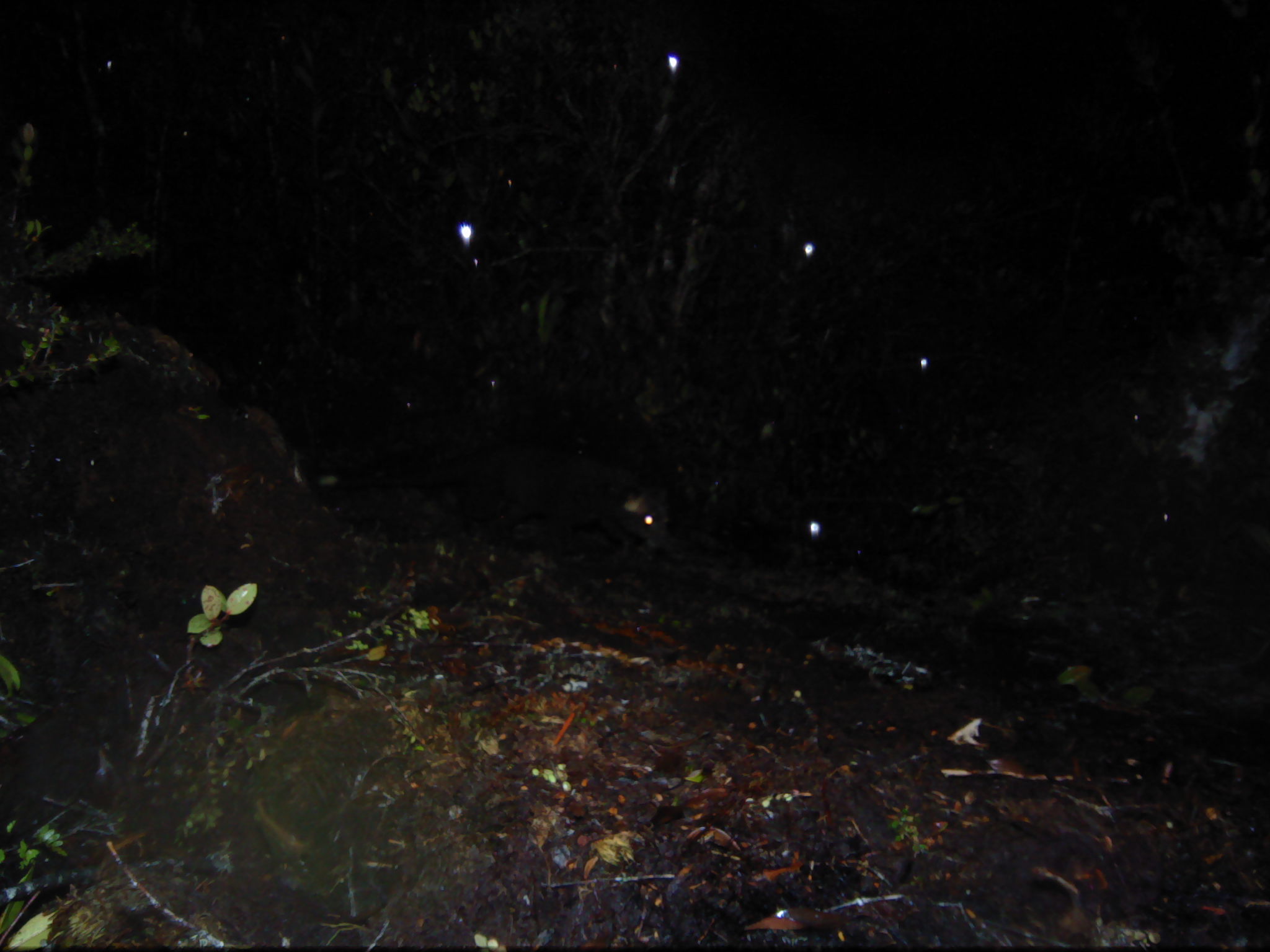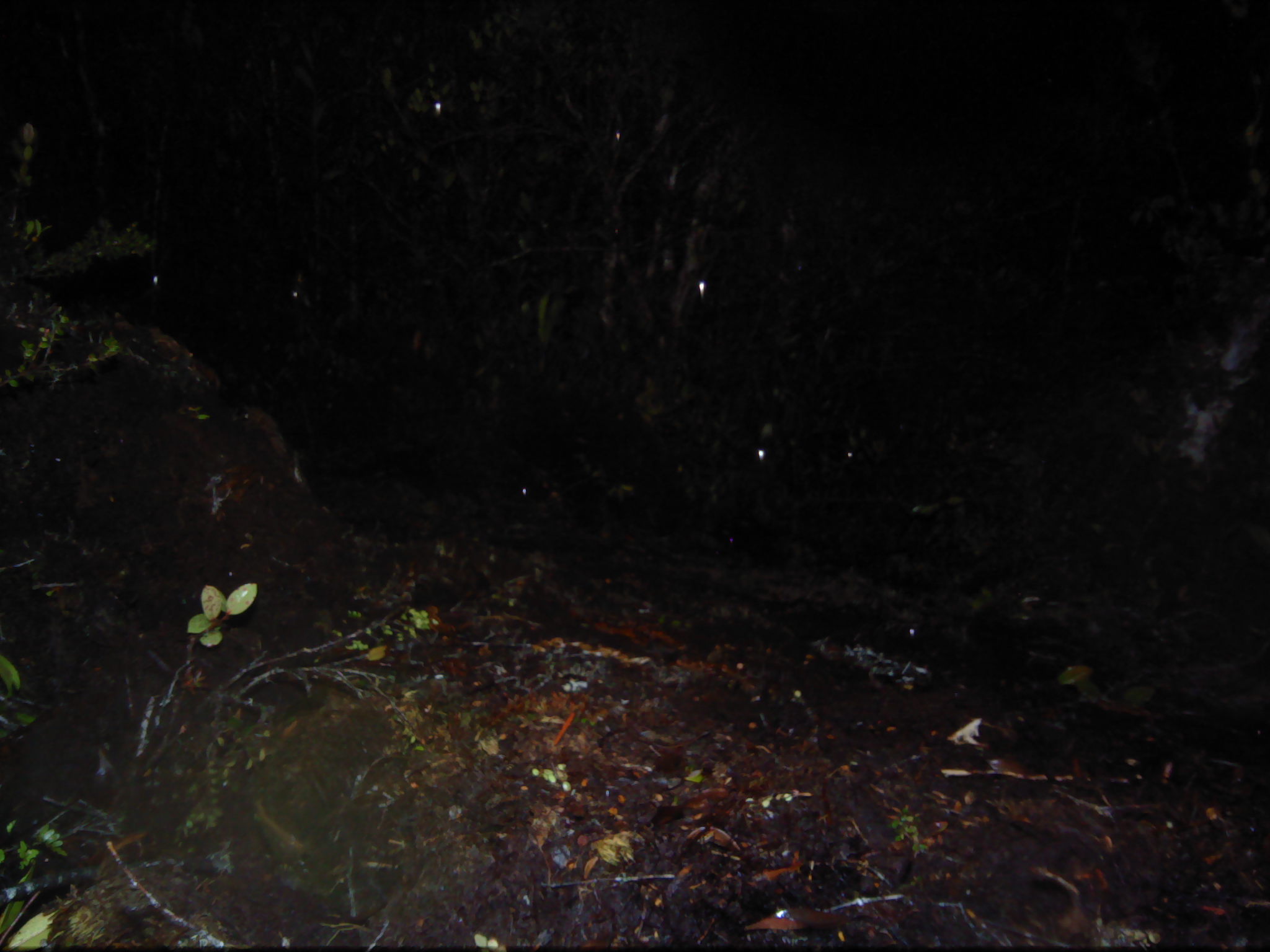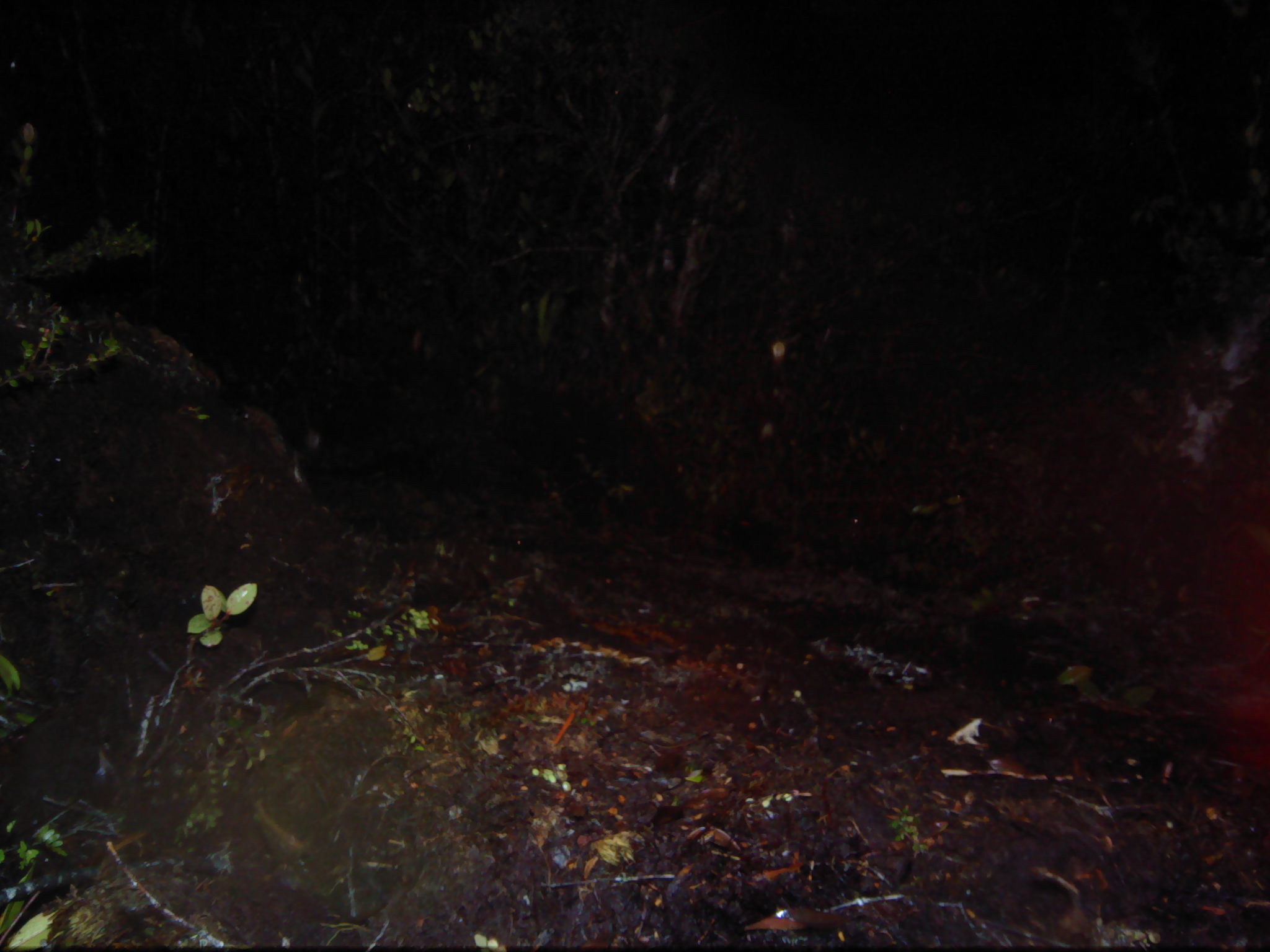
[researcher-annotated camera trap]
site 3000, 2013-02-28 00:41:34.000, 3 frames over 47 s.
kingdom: Animalia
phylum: Chordata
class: Mammalia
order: Carnivora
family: Viverridae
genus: Paguma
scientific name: Paguma larvata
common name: masked palm civet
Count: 1.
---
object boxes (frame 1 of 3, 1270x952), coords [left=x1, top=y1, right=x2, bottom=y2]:
paguma larvata: [left=341, top=442, right=678, bottom=559]